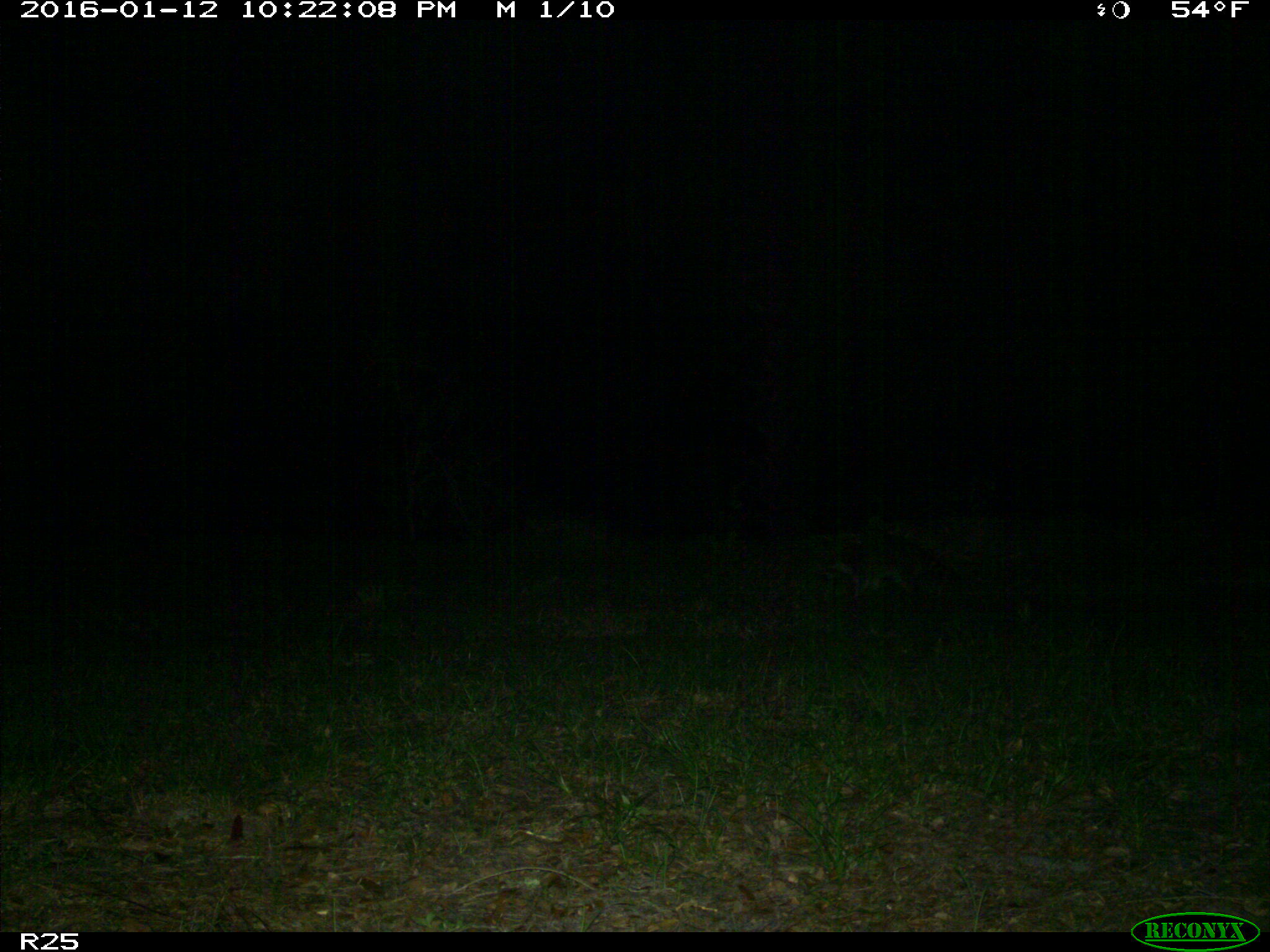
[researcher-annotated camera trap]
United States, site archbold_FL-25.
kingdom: Animalia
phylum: Chordata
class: Mammalia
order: Carnivora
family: Procyonidae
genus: Procyon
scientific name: Procyon lotor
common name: common raccoon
Procyon lotor (common raccoon).